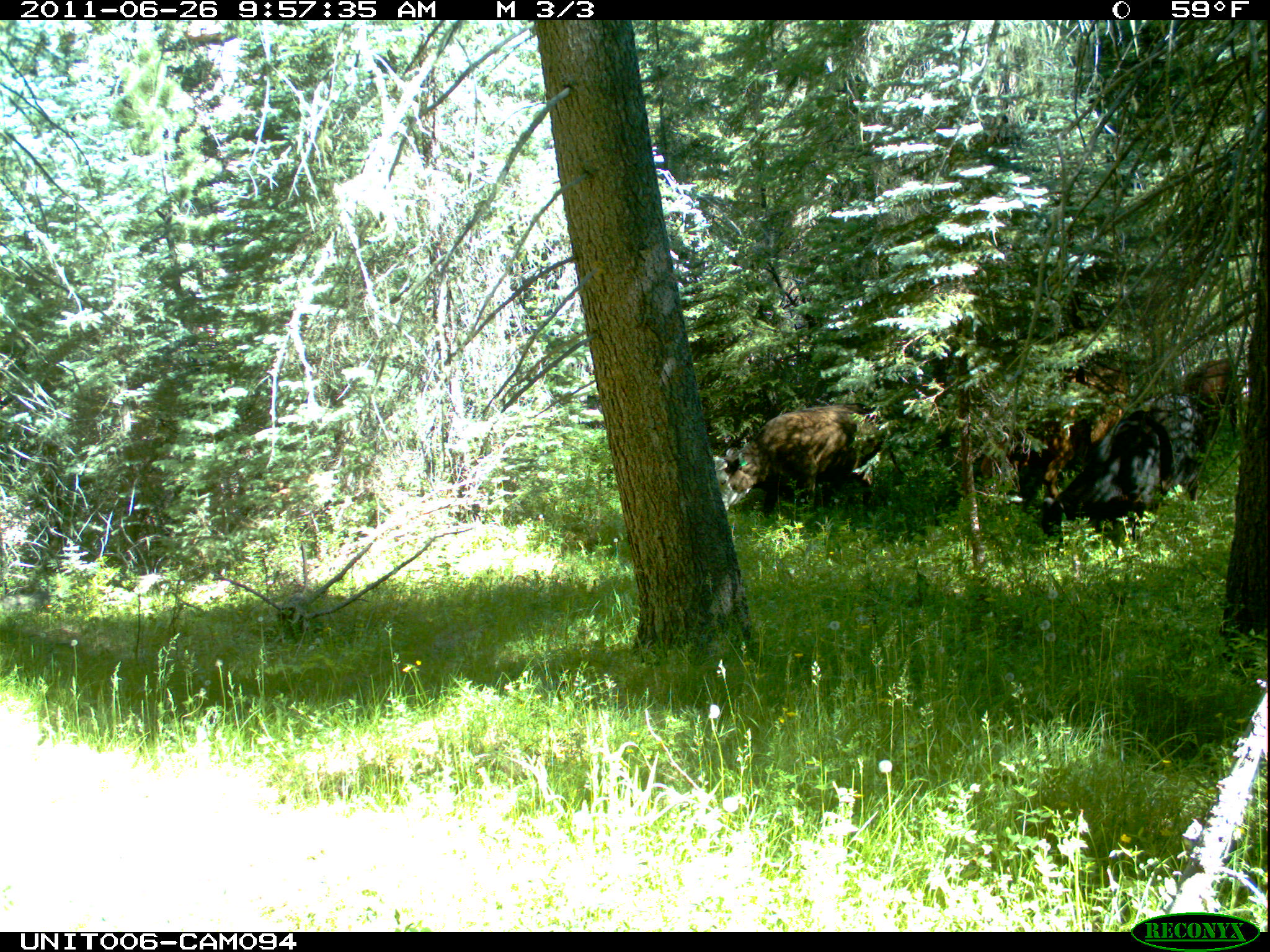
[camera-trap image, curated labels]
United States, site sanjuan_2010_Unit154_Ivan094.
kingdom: Animalia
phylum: Chordata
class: Mammalia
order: Artiodactyla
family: Bovidae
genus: Bos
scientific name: Bos taurus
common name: domestic cow